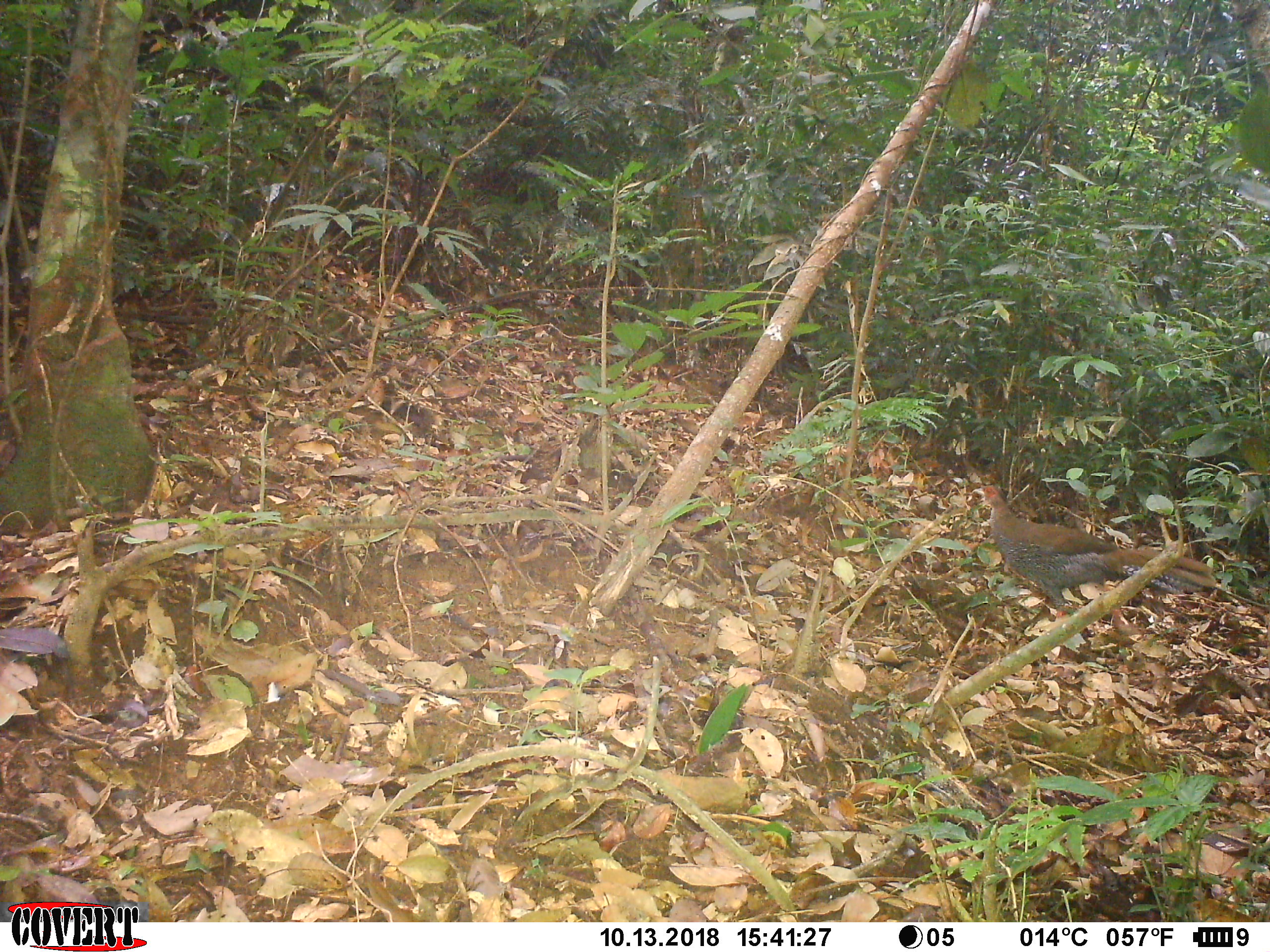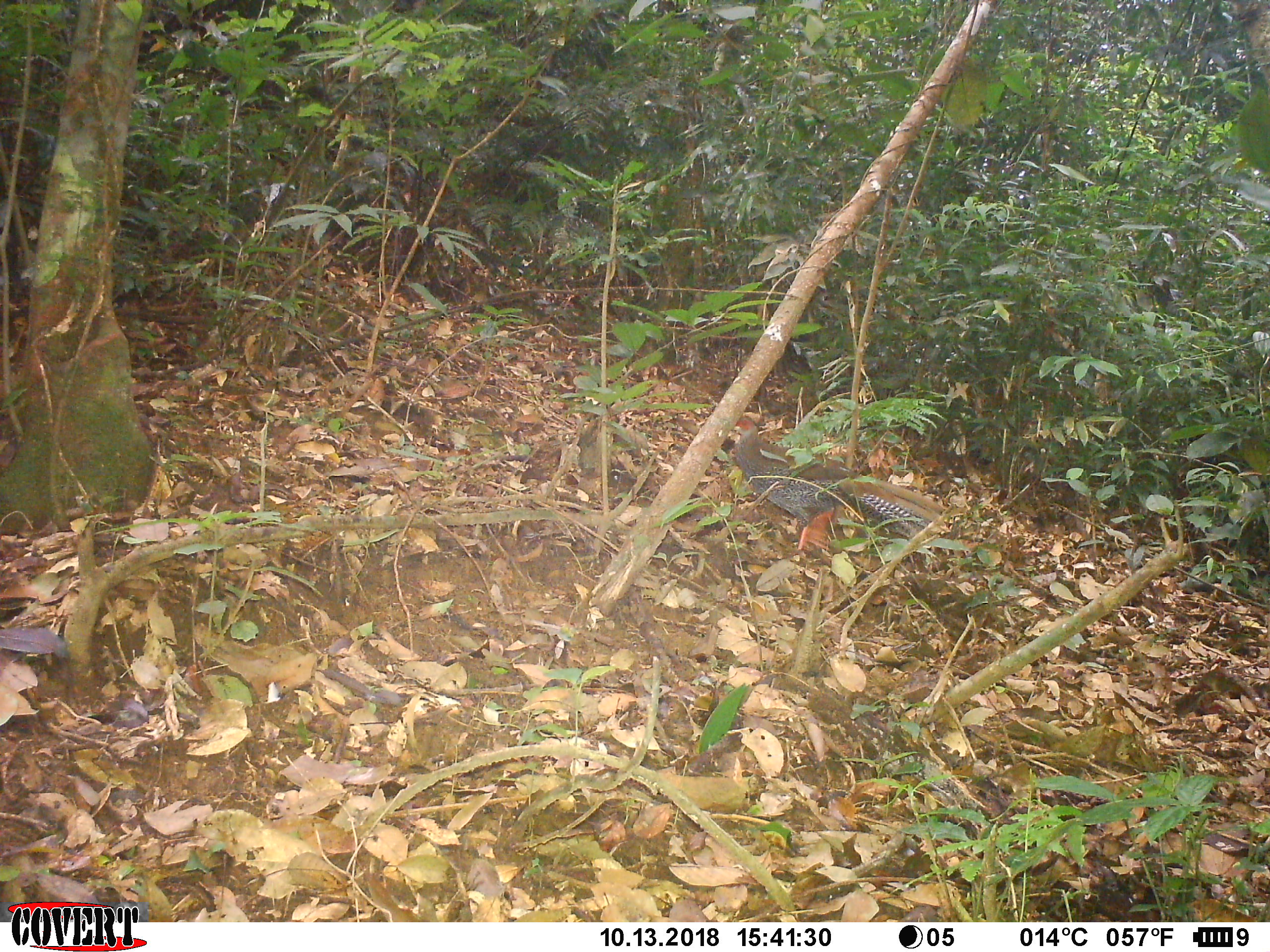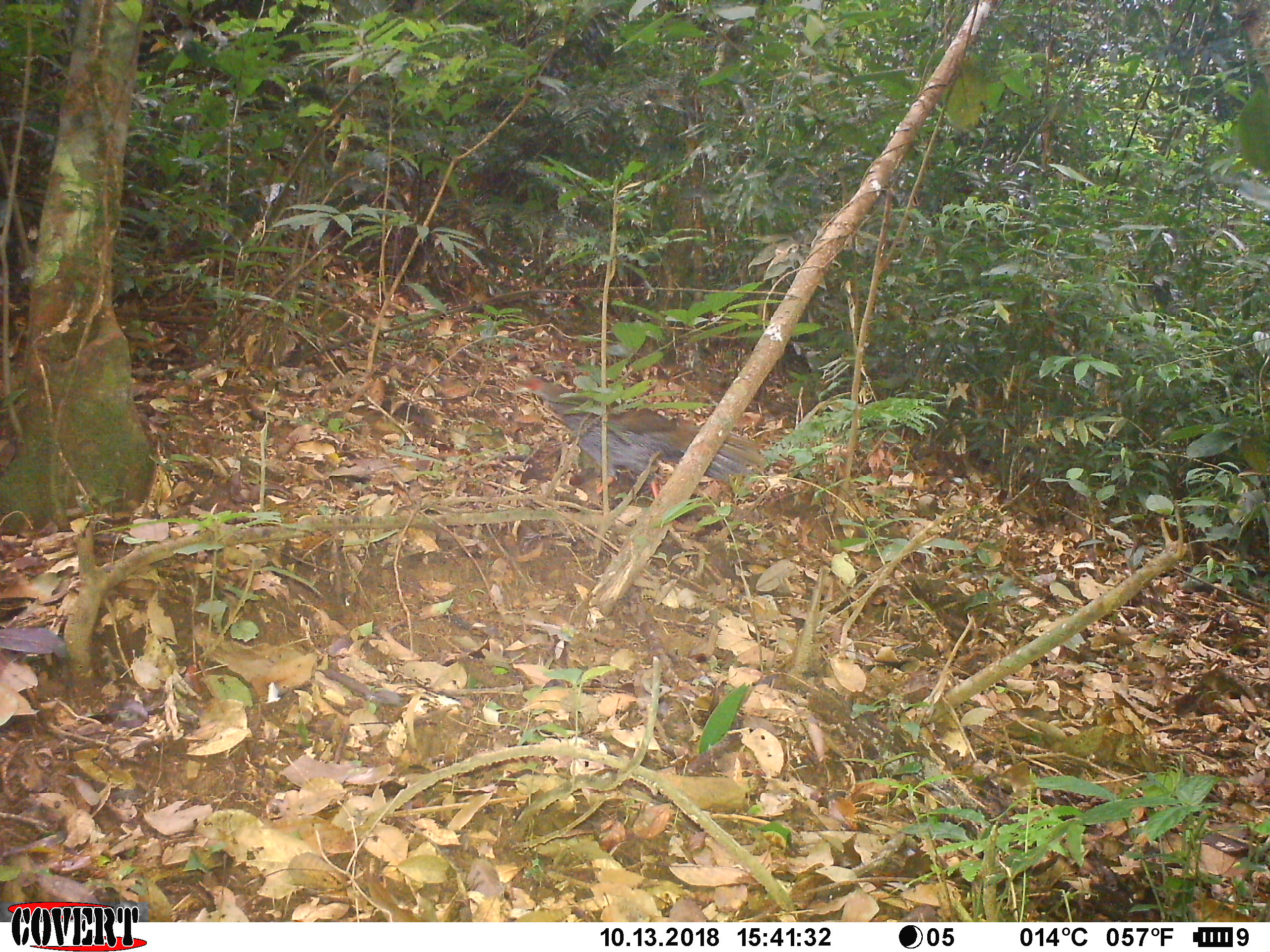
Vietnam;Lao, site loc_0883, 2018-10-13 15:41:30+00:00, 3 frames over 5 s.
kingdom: Animalia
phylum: Chordata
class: Aves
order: Galliformes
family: Phasianidae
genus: Lophura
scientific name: Lophura nycthemera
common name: silver pheasant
Silver pheasant (Lophura nycthemera). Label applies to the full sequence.